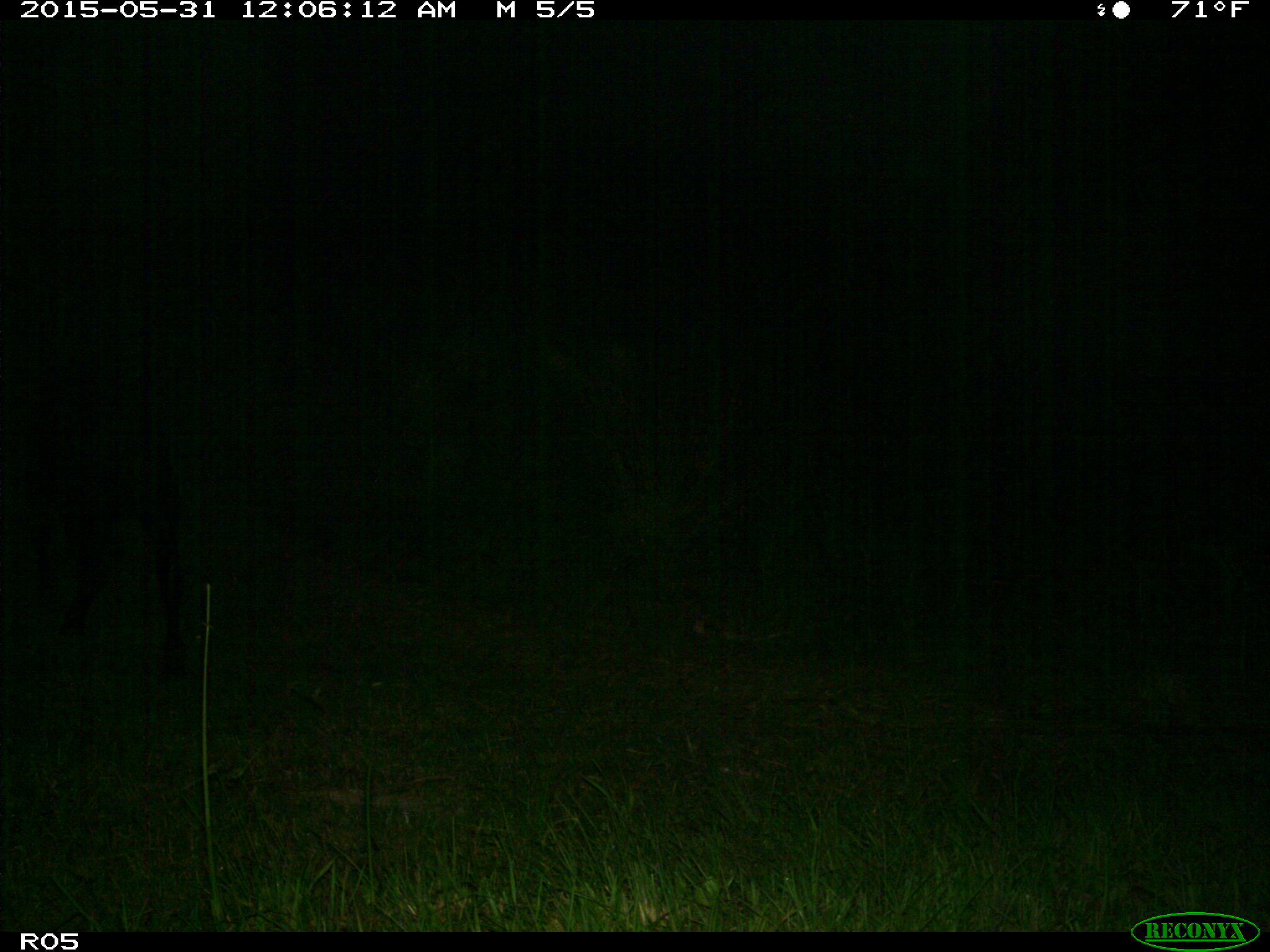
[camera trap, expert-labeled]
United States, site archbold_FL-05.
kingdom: Animalia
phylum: Chordata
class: Mammalia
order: Artiodactyla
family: Bovidae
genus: Bos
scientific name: Bos taurus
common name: domestic cow